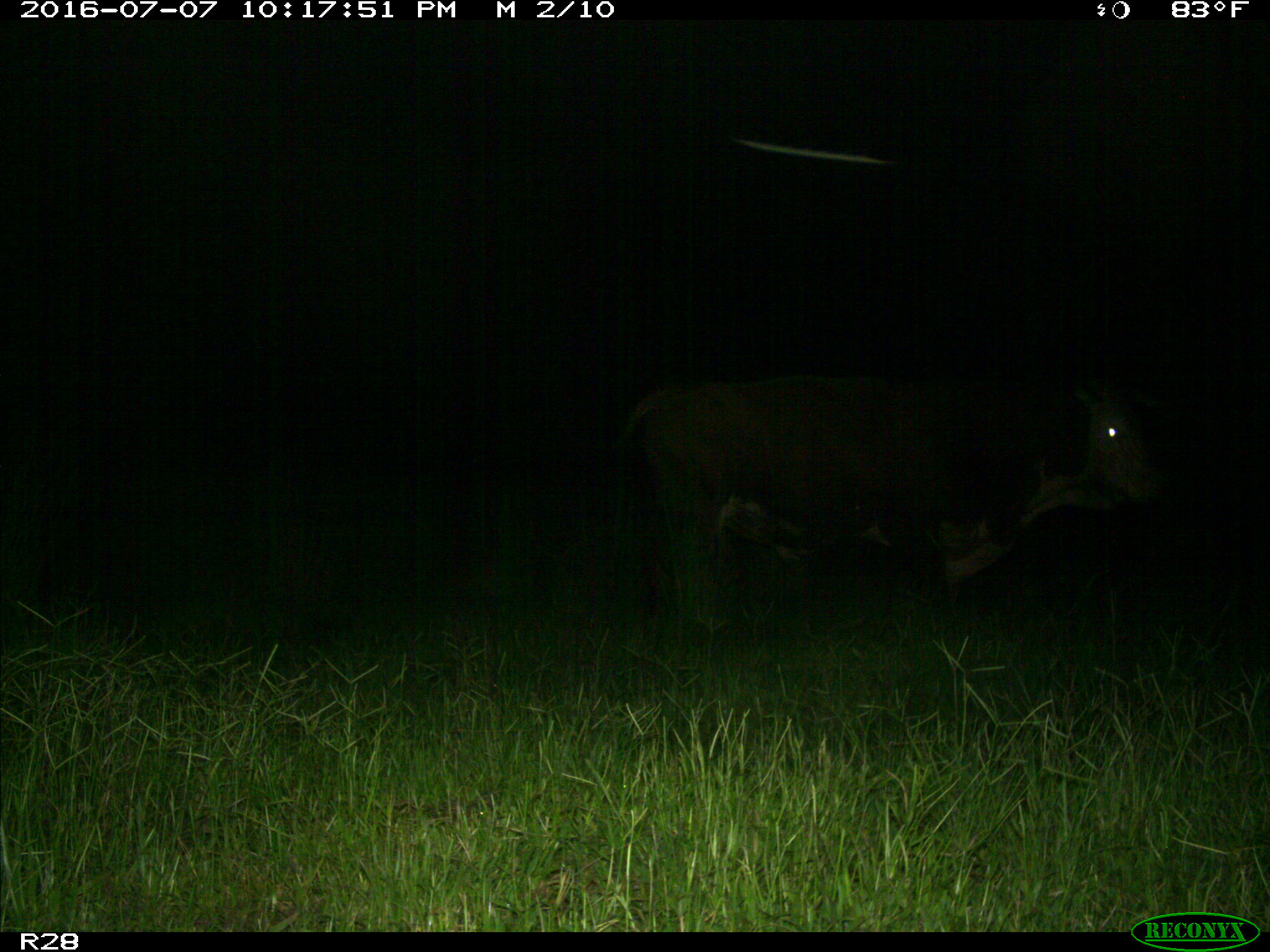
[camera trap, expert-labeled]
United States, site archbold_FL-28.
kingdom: Animalia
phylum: Chordata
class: Mammalia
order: Artiodactyla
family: Bovidae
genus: Bos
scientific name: Bos taurus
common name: domestic cow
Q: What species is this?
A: Bos taurus (domestic cow).